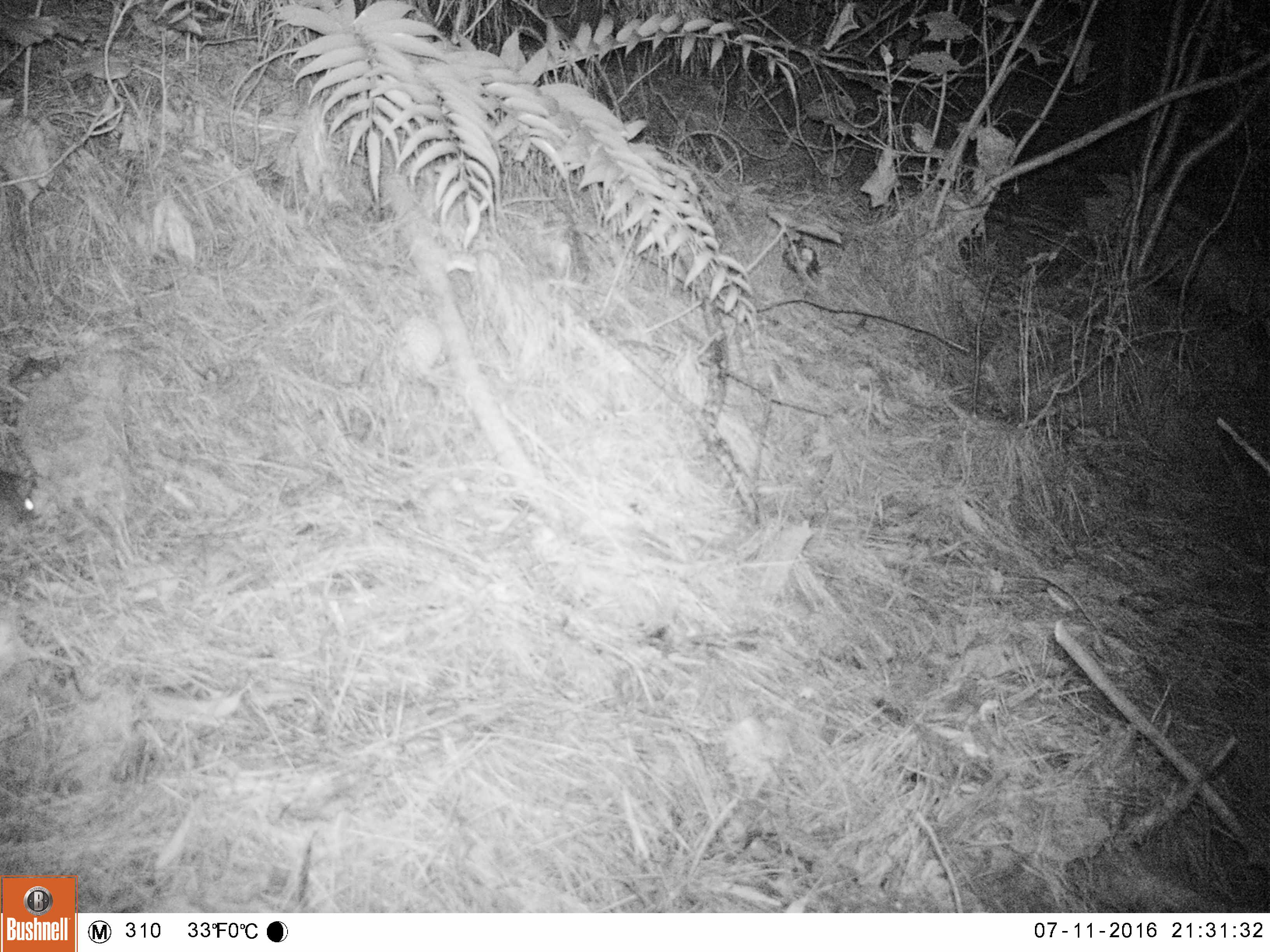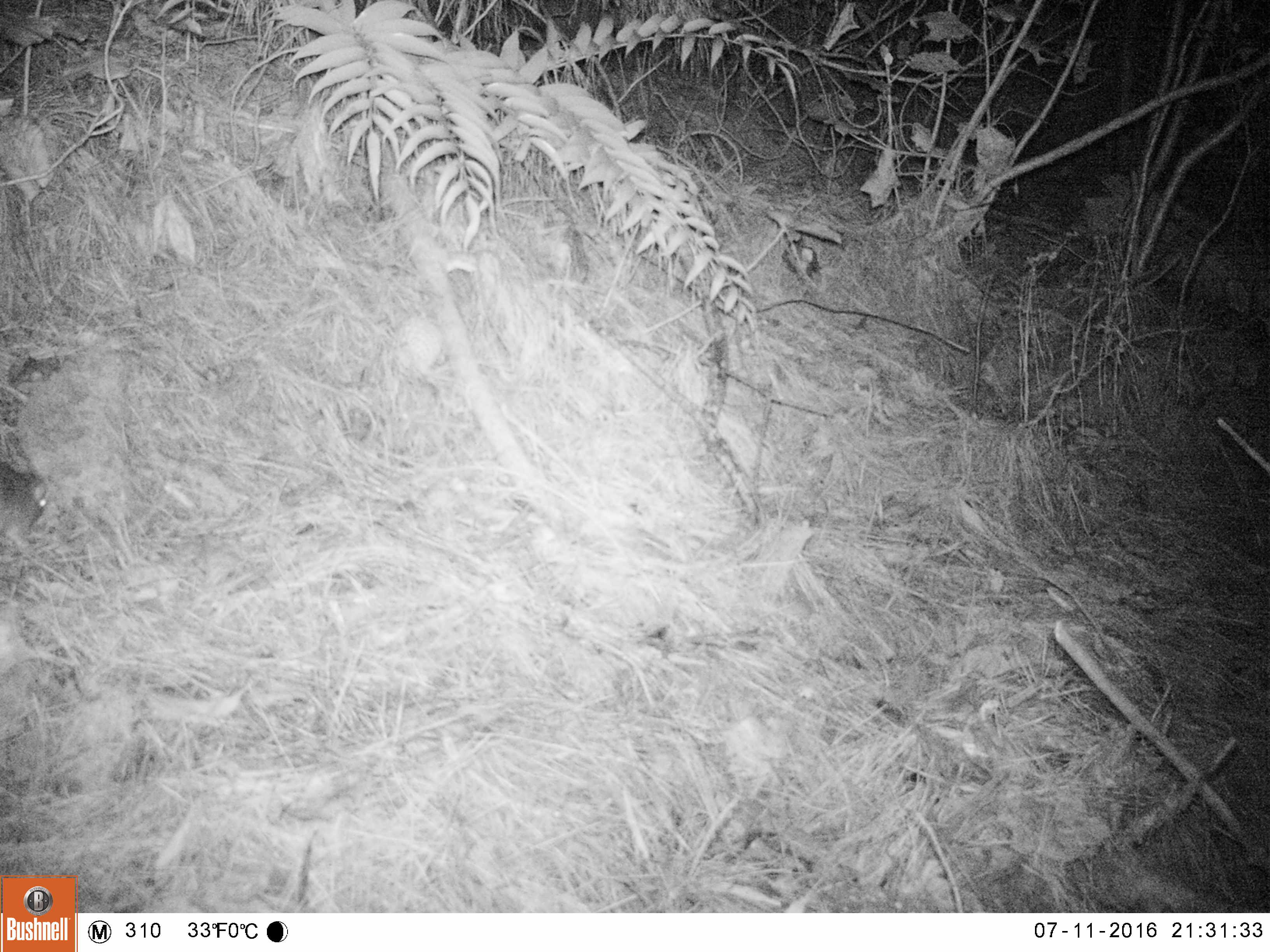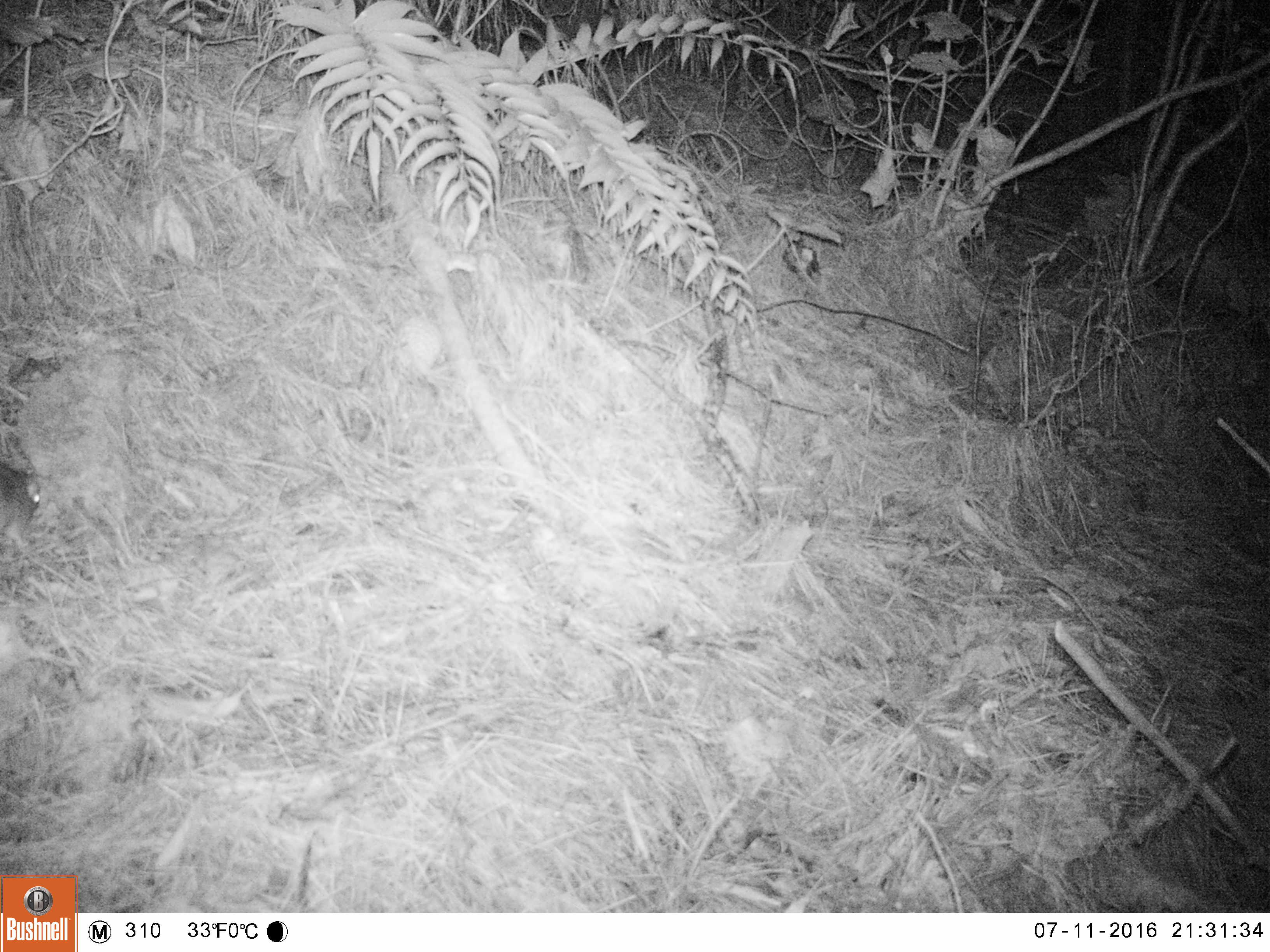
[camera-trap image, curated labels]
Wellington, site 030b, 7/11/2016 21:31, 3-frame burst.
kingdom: Animalia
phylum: Chordata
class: Mammalia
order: Rodentia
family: Muridae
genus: Rattus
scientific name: Rattus rattus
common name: ship rat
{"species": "ship rat (Rattus rattus)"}